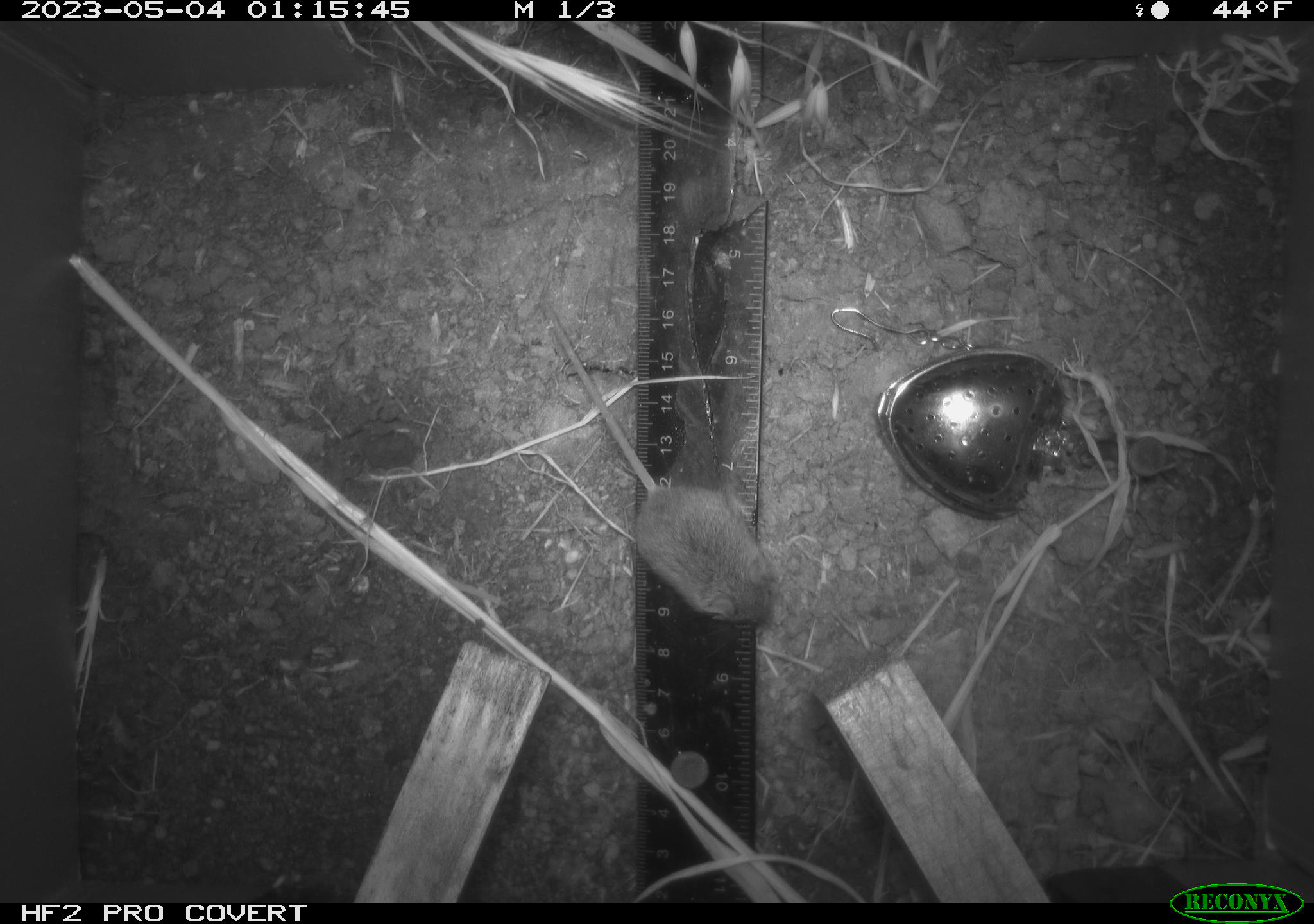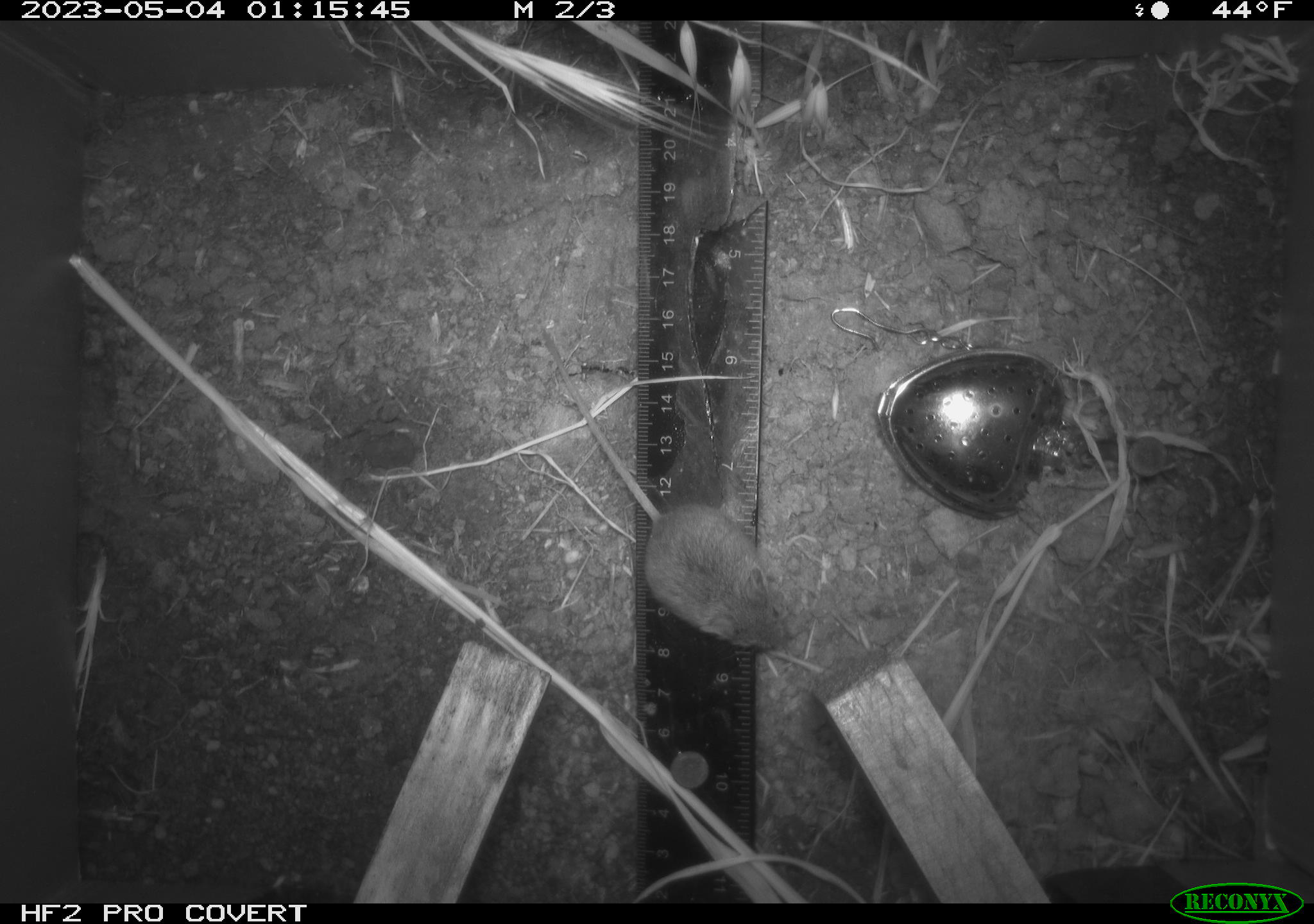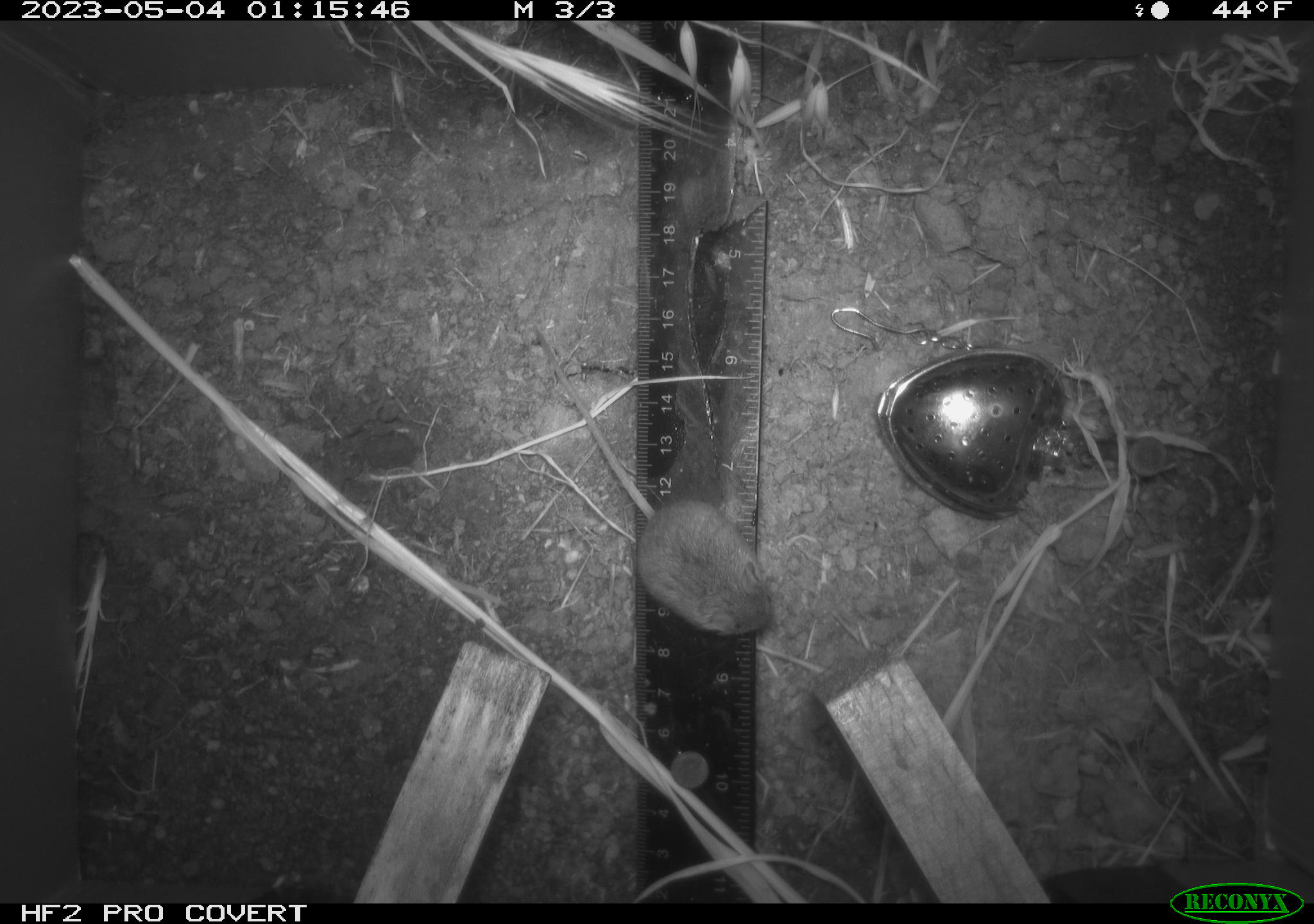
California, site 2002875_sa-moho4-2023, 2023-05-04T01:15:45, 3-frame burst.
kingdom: Animalia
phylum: Chordata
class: Mammalia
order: Rodentia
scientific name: Rodentia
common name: mouse species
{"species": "mouse species (Rodentia)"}